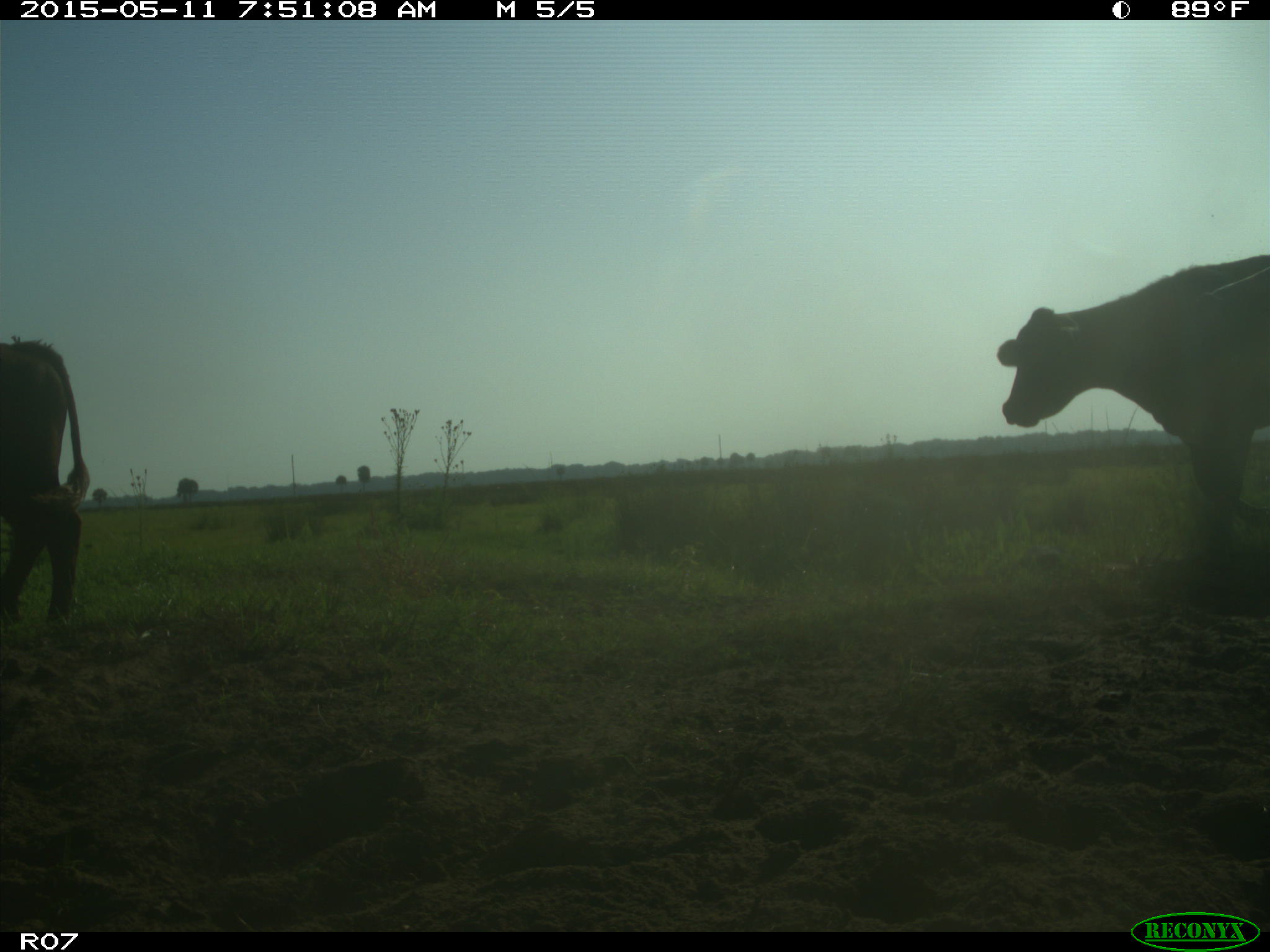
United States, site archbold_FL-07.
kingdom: Animalia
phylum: Chordata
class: Mammalia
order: Artiodactyla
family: Bovidae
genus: Bos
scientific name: Bos taurus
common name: domestic cow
Bos taurus (domestic cow).